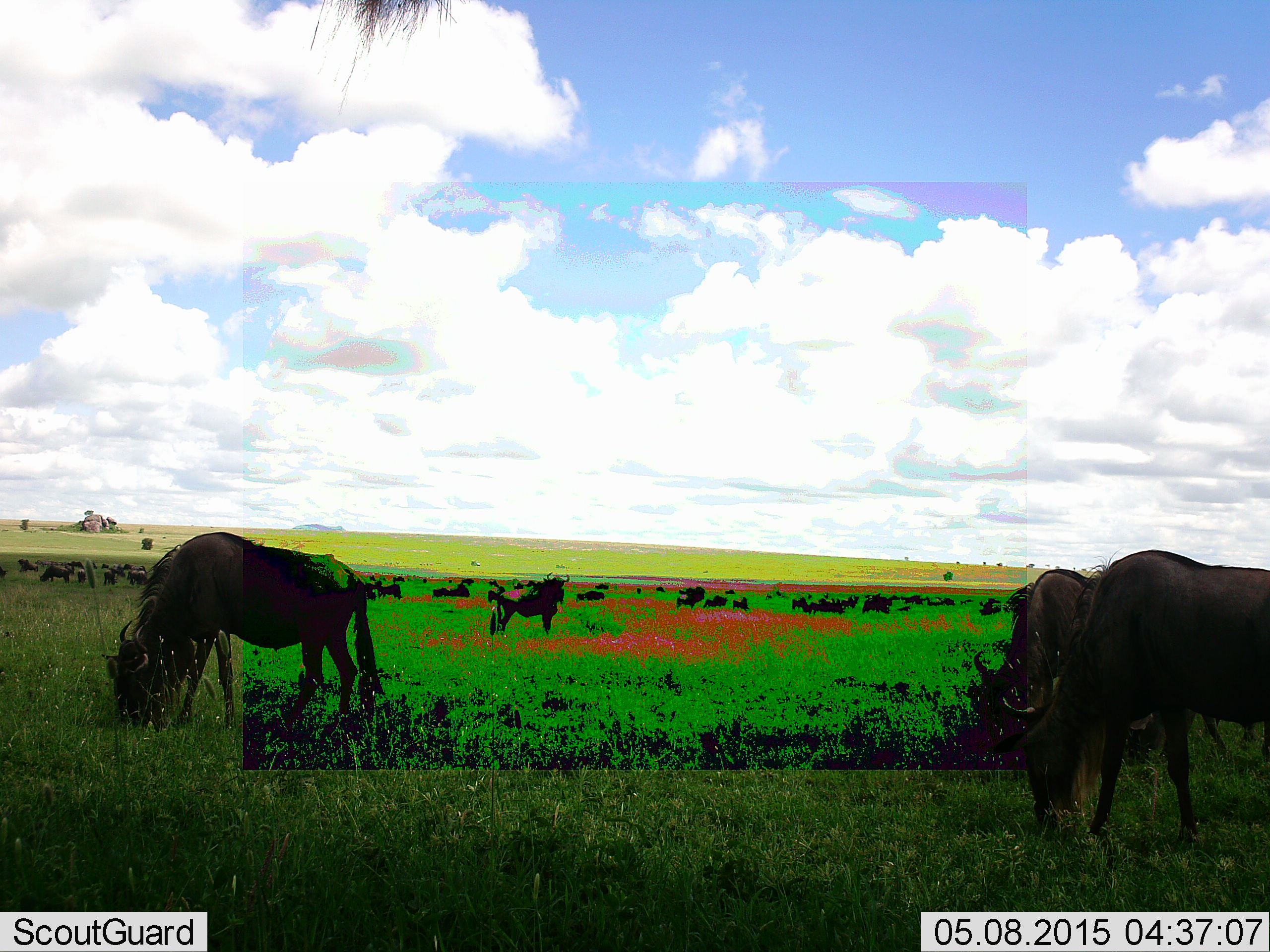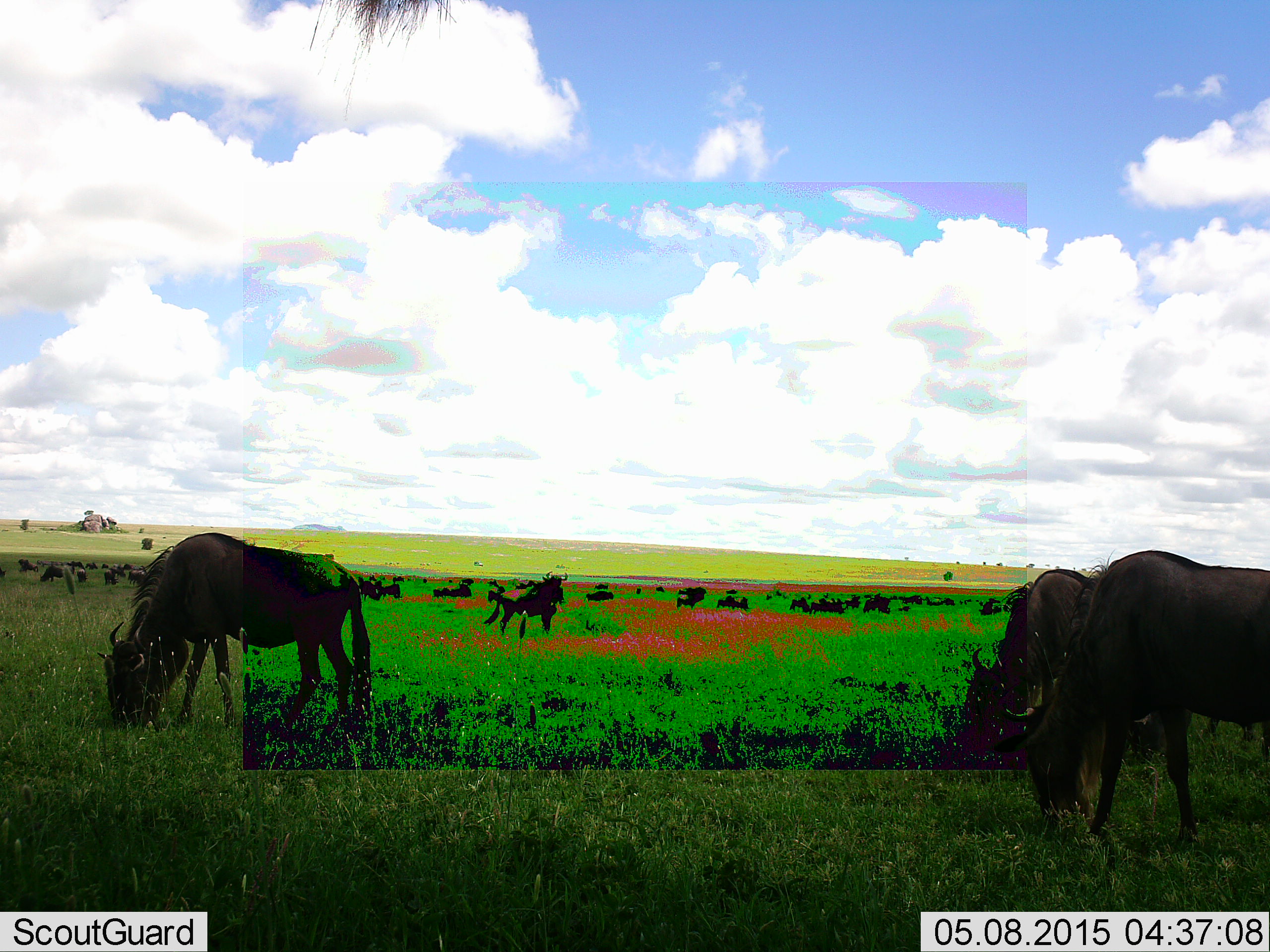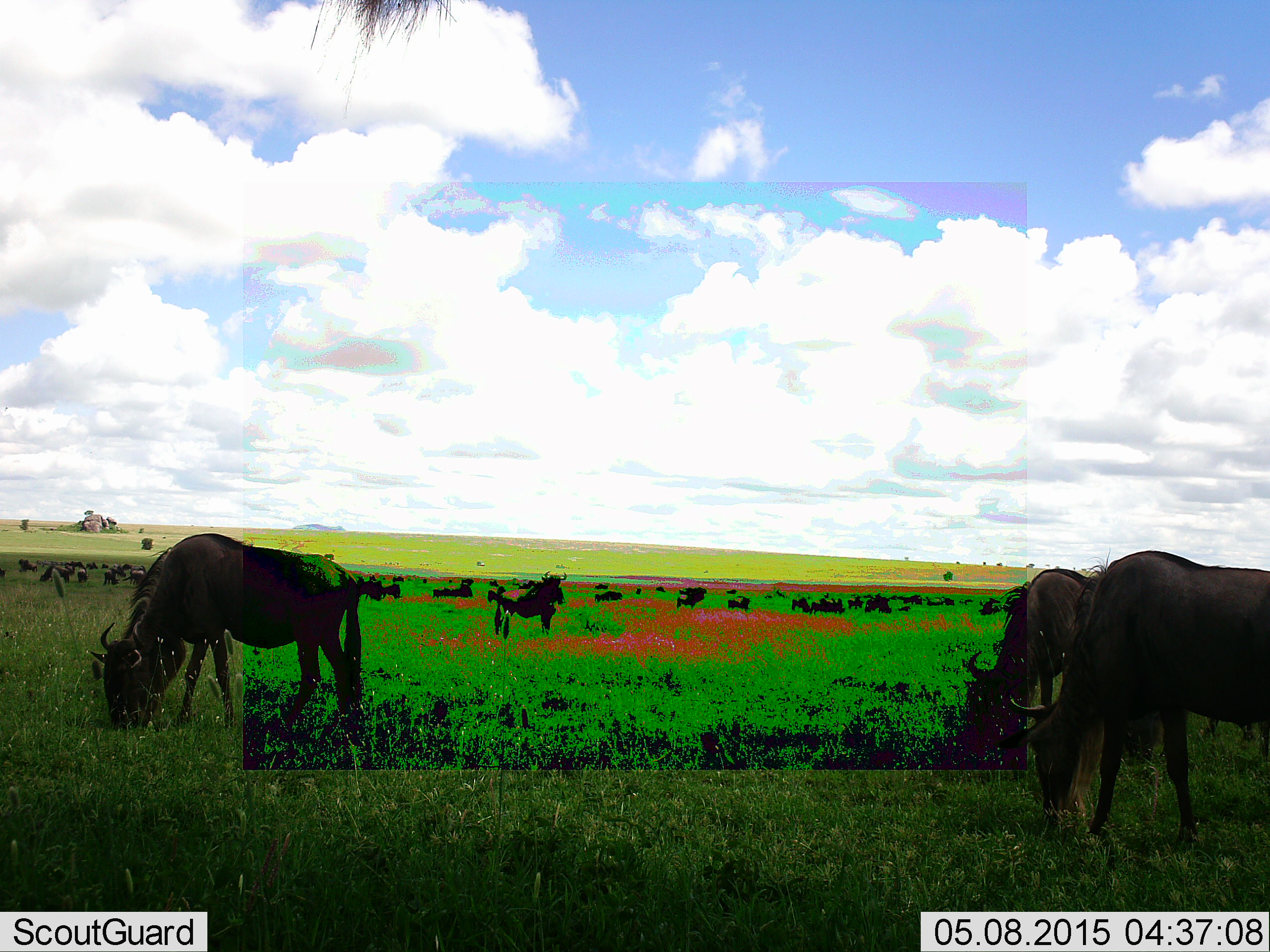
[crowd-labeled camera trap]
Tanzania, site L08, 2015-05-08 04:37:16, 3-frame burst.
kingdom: Animalia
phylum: Chordata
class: Mammalia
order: Artiodactyla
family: Bovidae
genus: Connochaetes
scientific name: Connochaetes taurinus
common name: blue wildebeest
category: wildebeest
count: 11-50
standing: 70%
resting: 0%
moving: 30%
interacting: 0%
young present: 0%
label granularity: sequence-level